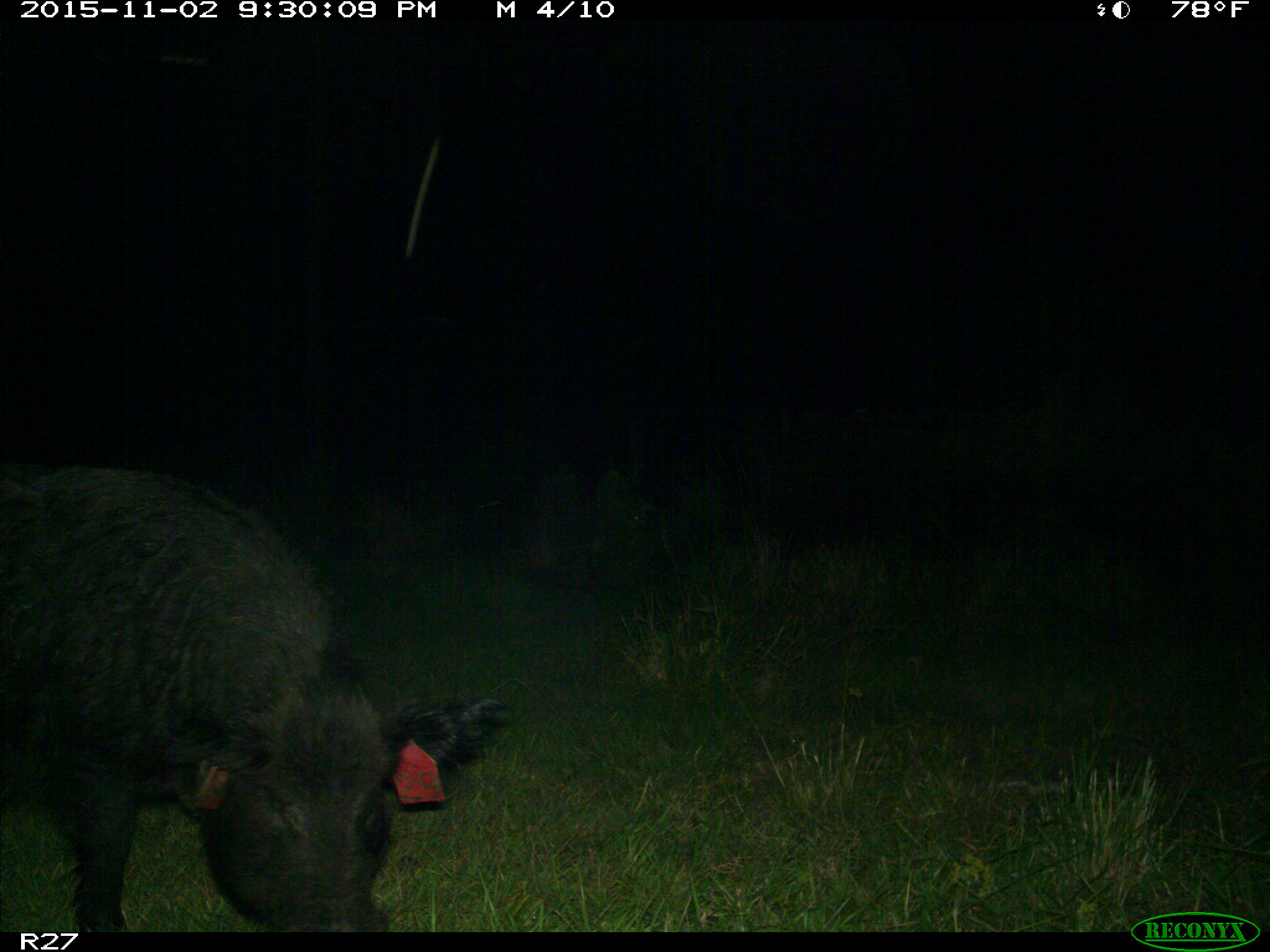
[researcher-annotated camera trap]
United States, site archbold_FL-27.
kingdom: Animalia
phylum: Chordata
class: Mammalia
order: Artiodactyla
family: Suidae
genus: Sus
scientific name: Sus scrofa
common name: wild boar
Sus scrofa (wild boar).